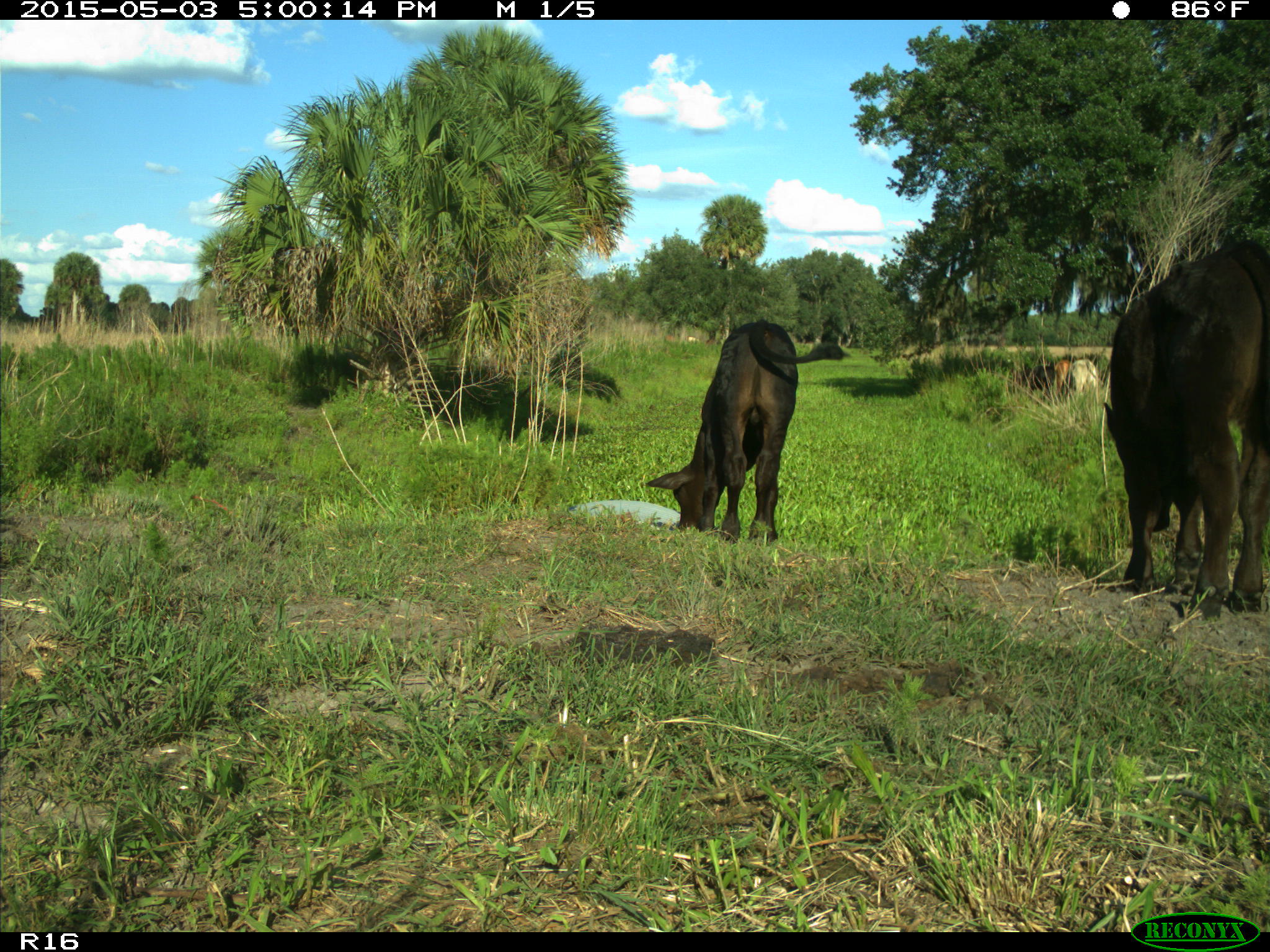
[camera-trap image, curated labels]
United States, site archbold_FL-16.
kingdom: Animalia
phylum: Chordata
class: Mammalia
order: Artiodactyla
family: Bovidae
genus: Bos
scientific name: Bos taurus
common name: domestic cow